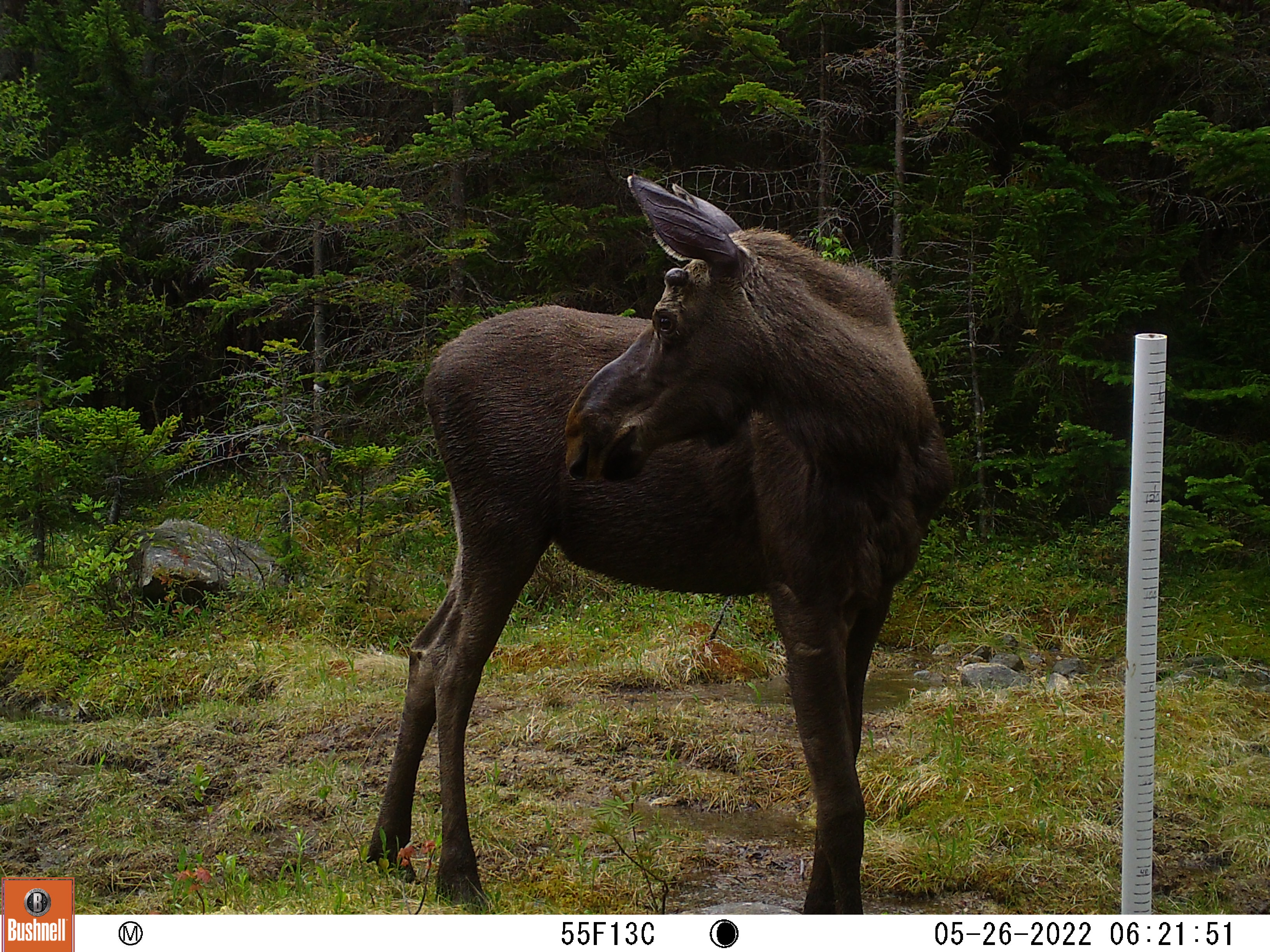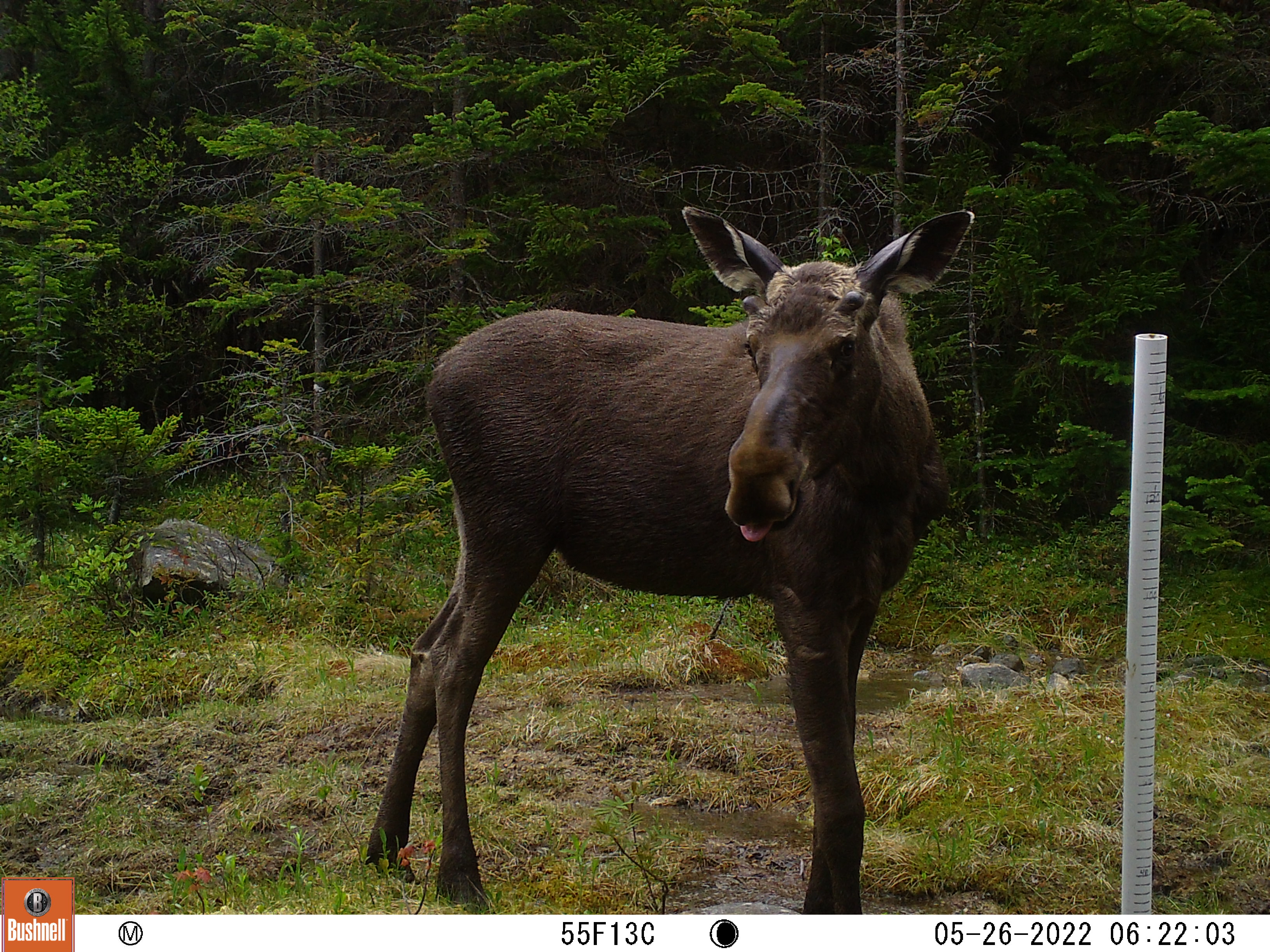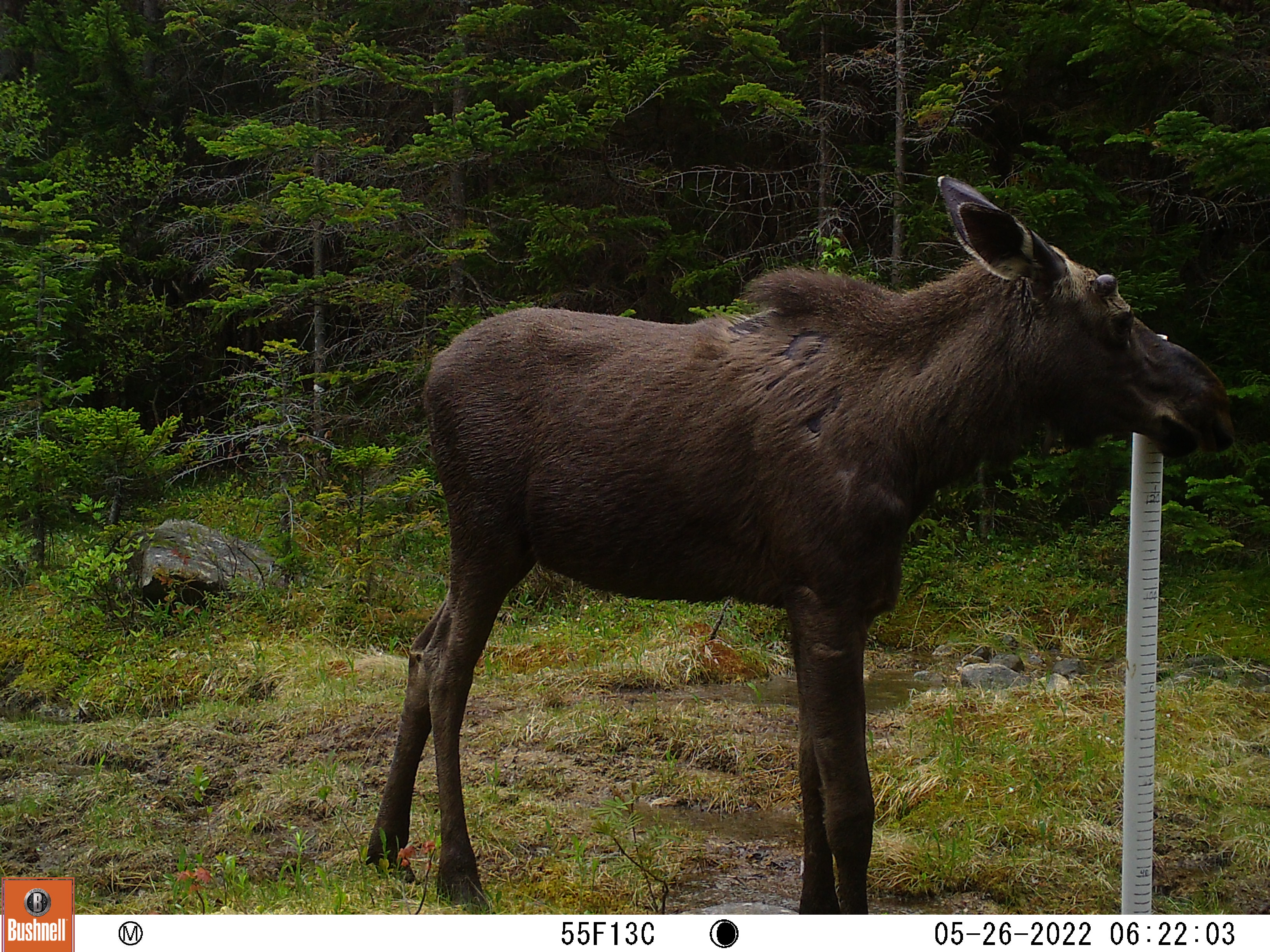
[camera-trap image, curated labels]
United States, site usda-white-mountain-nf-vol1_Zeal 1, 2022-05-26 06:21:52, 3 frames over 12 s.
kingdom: Animalia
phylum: Chordata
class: Mammalia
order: Artiodactyla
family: Cervidae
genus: Alces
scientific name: Alces alces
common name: moose